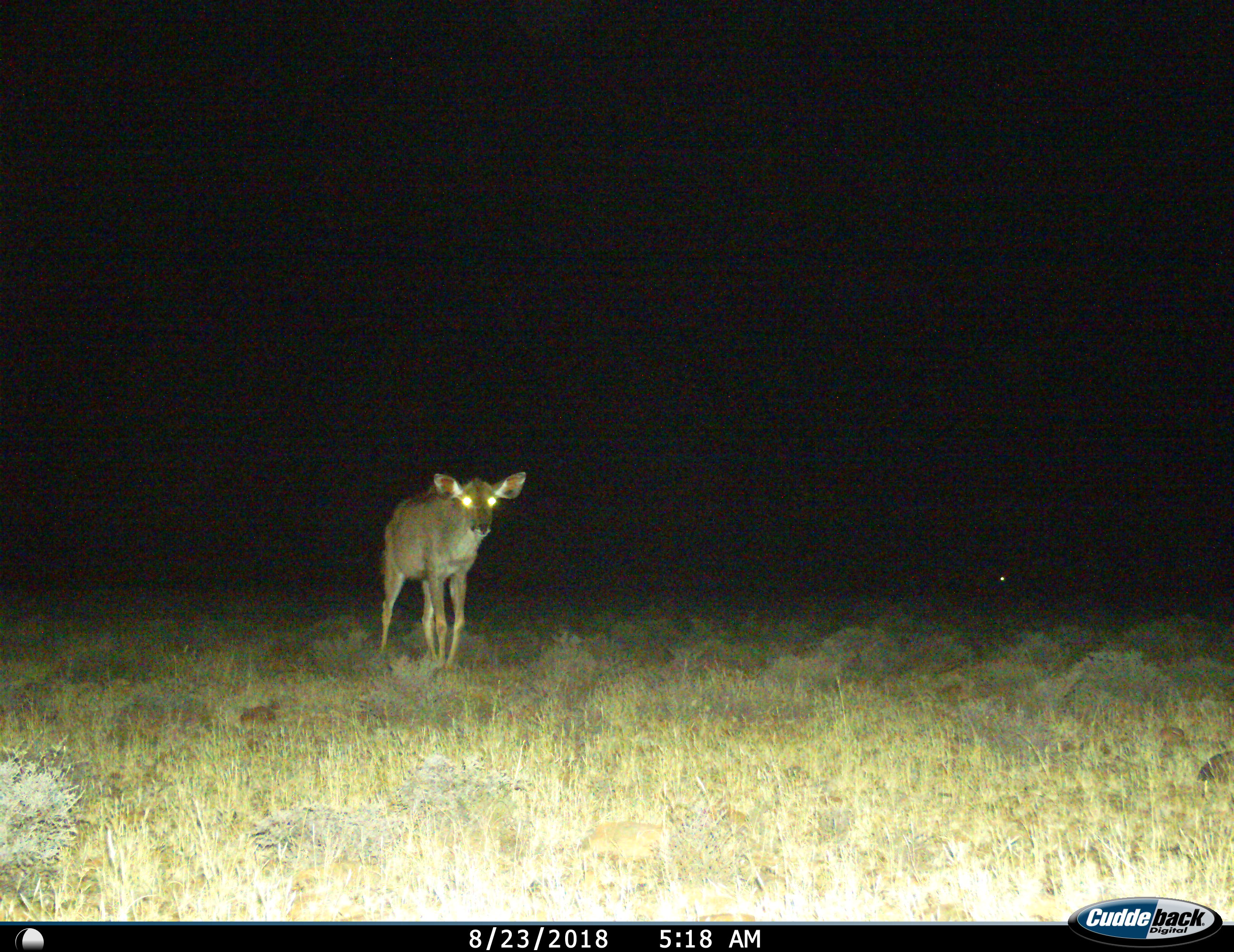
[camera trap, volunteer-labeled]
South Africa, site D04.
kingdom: Animalia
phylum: Chordata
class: Mammalia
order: Artiodactyla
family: Bovidae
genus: Tragelaphus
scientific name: Tragelaphus strepsiceros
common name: greater kudu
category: kudu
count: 1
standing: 17%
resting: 0%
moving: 83%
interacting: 0%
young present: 0%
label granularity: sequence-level